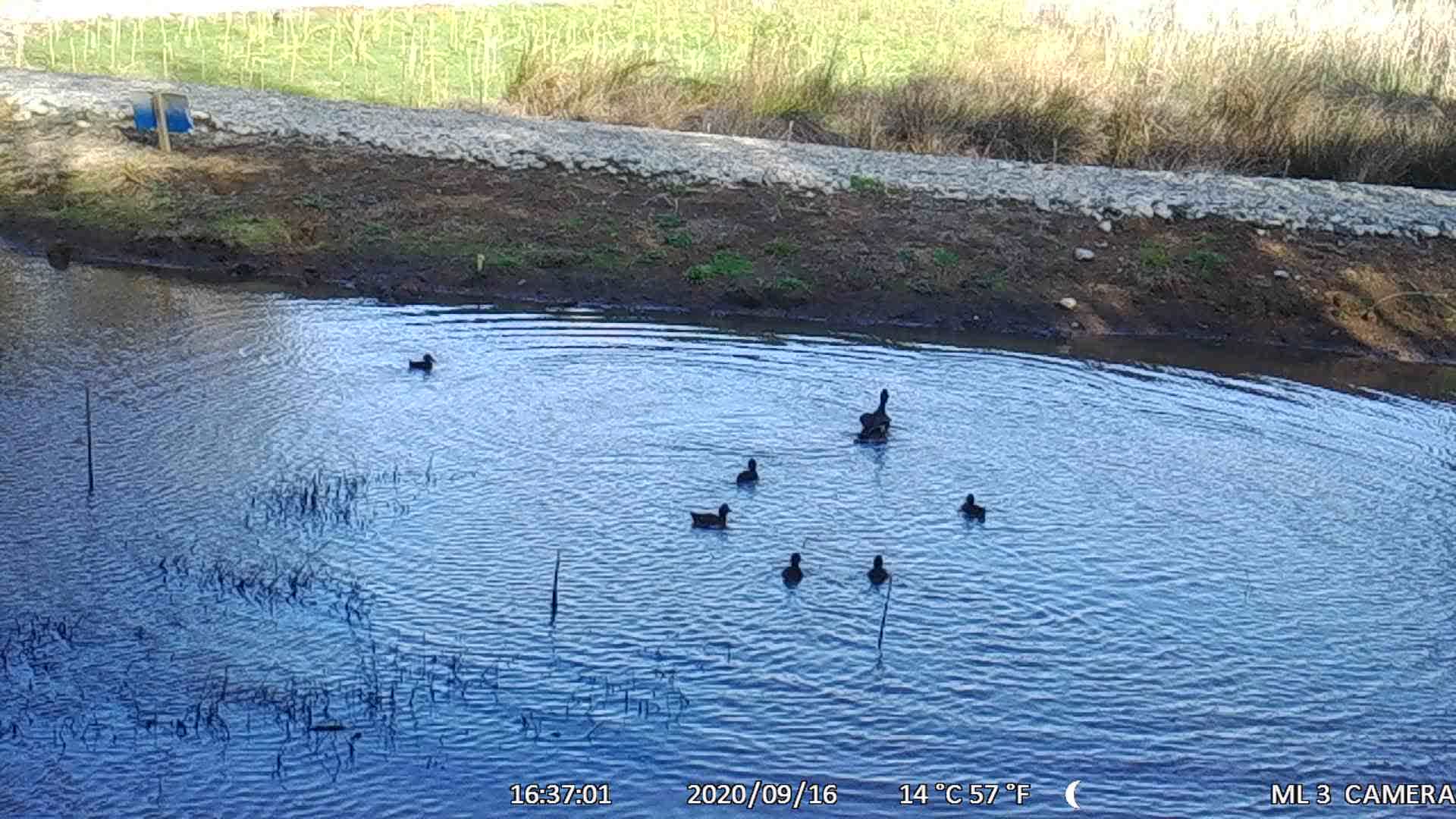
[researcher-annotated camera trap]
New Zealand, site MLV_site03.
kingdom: Animalia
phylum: Chordata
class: Aves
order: Anseriformes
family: Anatidae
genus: Anas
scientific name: Anas chlorotis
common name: brown teal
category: pateke